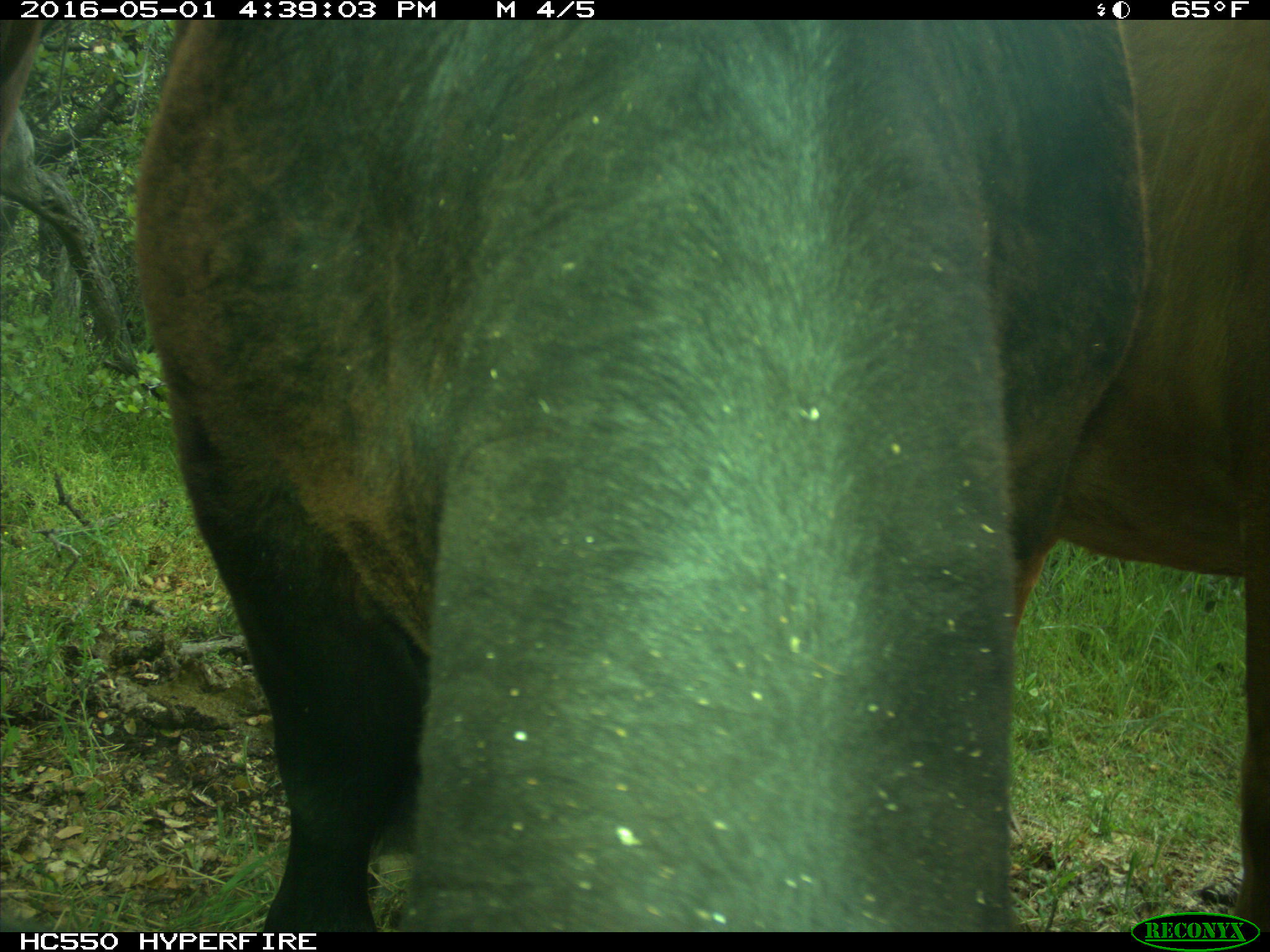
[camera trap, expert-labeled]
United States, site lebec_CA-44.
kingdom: Animalia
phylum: Chordata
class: Mammalia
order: Artiodactyla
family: Bovidae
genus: Bos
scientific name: Bos taurus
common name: domestic cow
Bos taurus (domestic cow).